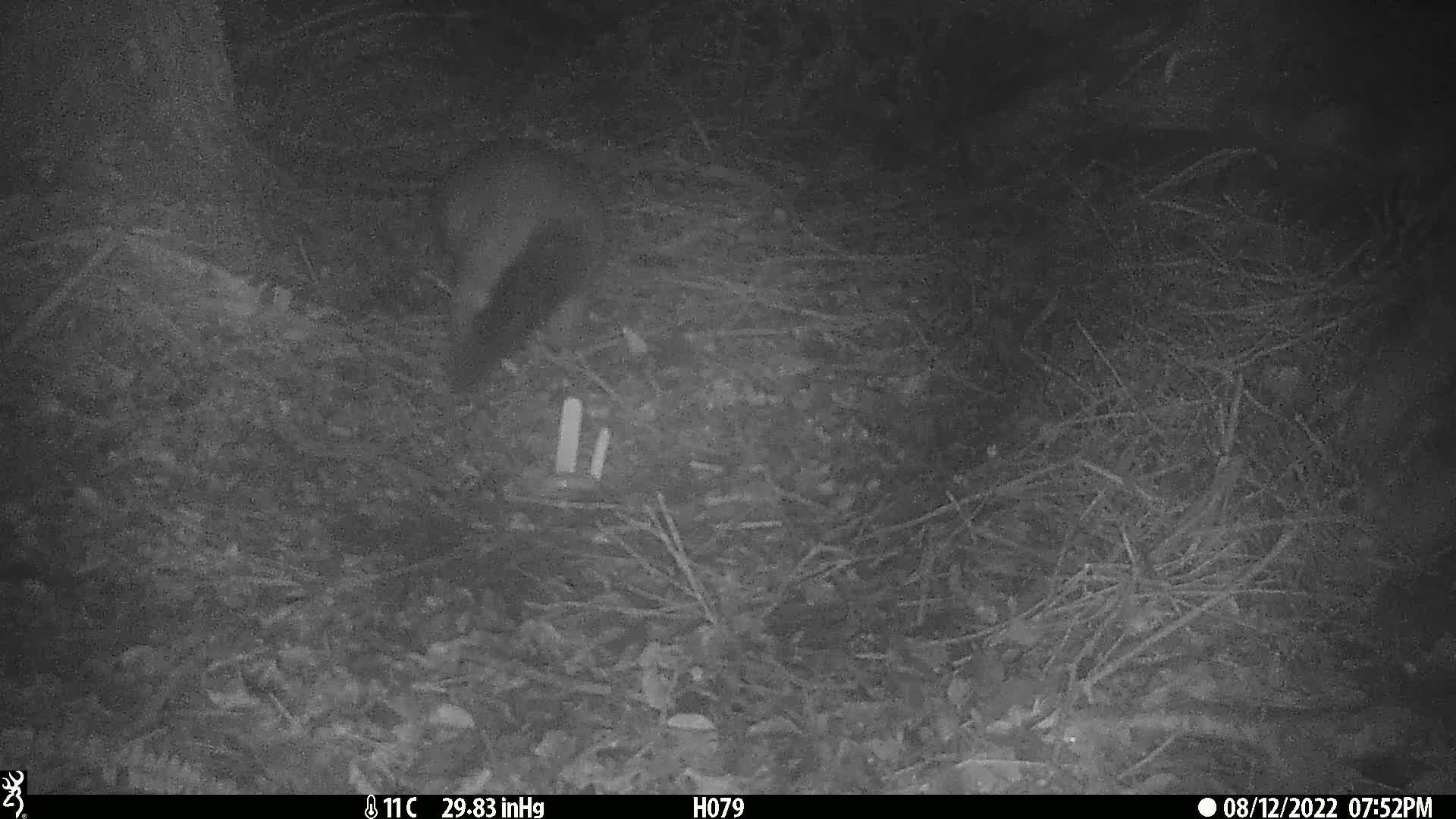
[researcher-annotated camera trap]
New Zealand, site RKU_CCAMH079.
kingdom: Animalia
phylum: Chordata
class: Mammalia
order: Diprotodontia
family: Phalangeridae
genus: Trichosurus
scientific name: Trichosurus vulpecula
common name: common brushtail possum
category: possum